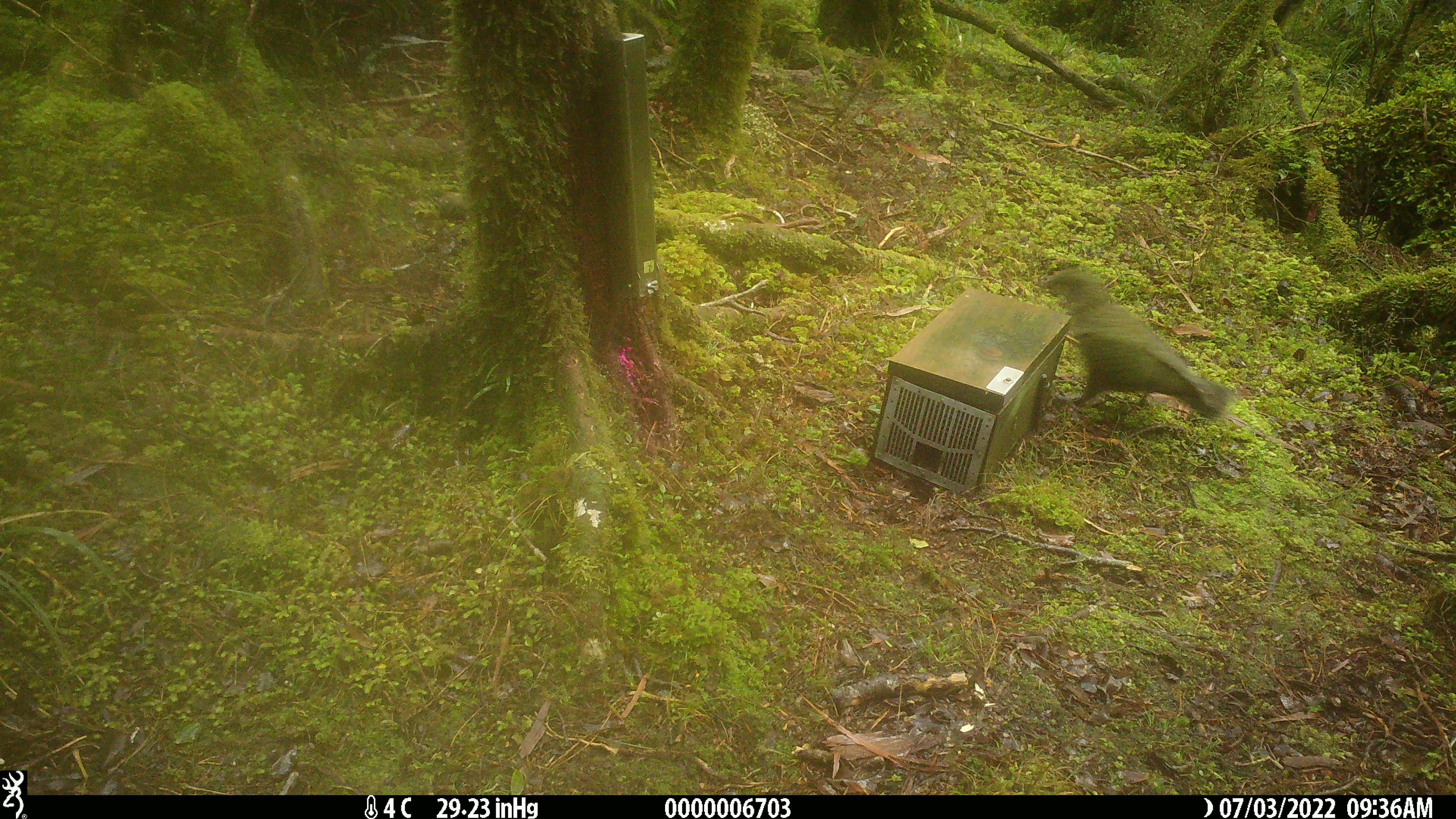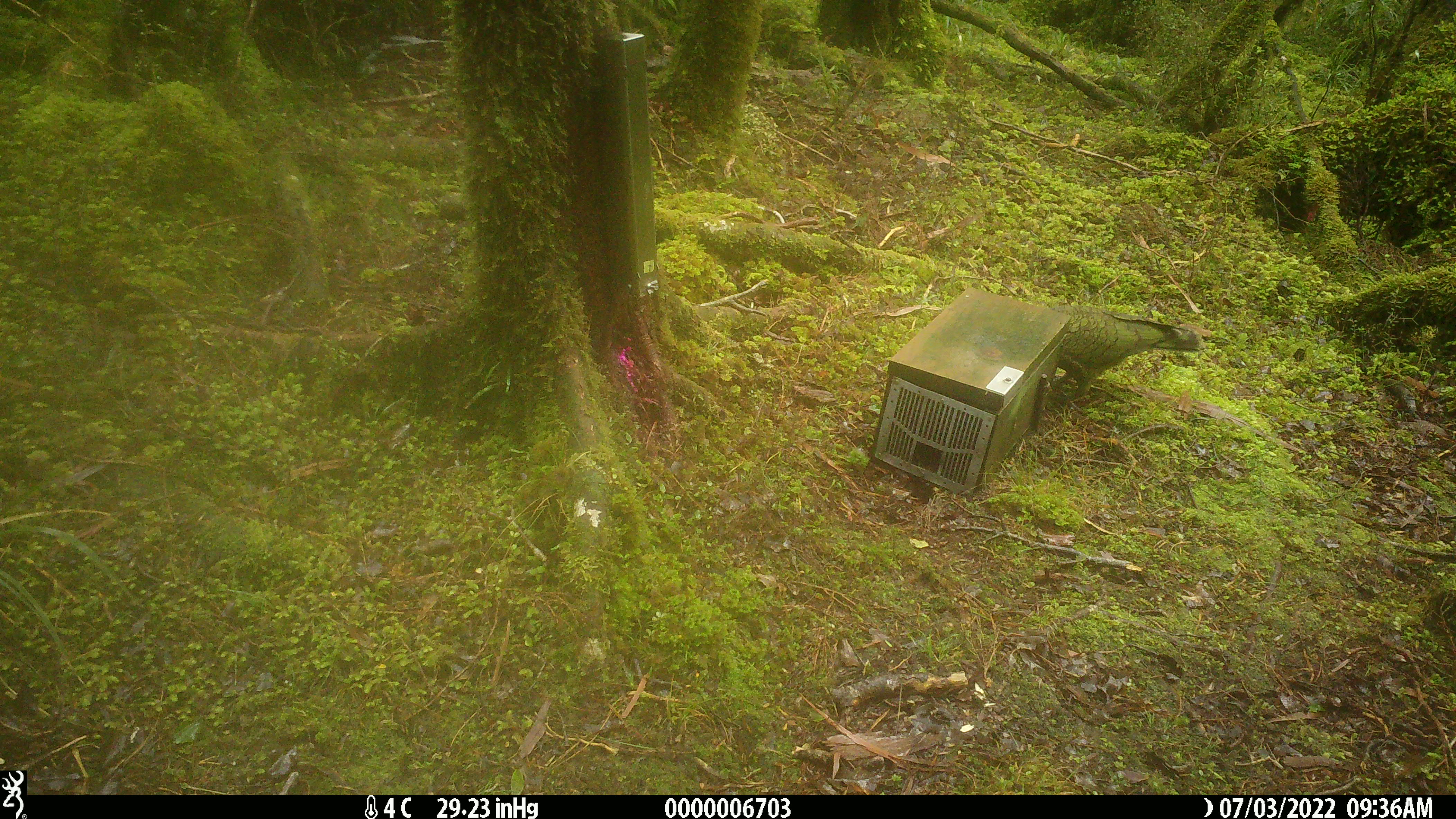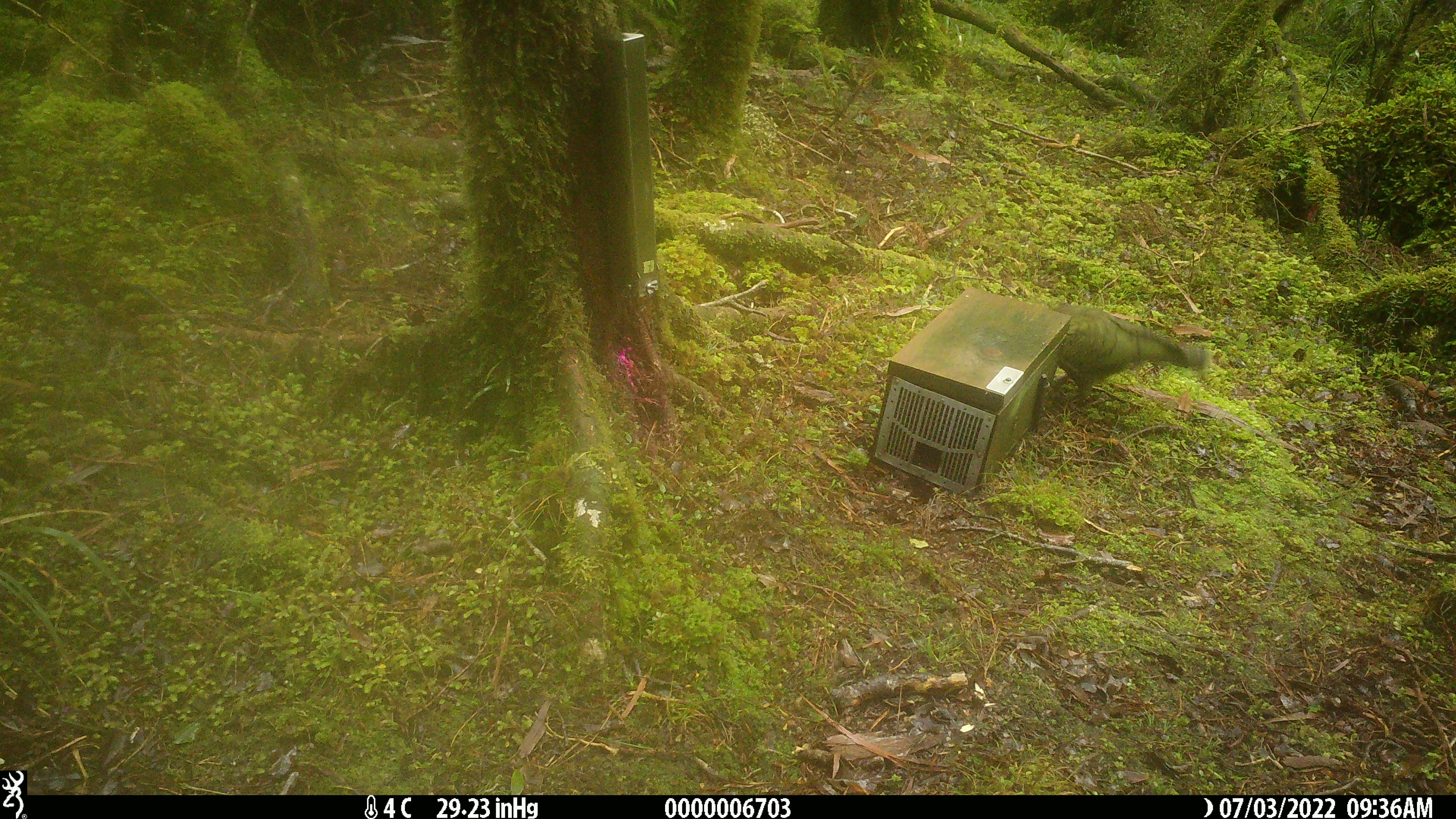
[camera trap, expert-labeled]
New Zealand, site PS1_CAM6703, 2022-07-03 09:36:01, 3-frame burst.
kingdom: Animalia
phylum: Chordata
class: Aves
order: Psittaciformes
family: Strigopidae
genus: Nestor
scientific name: Nestor notabilis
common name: kea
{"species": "kea (Nestor notabilis)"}